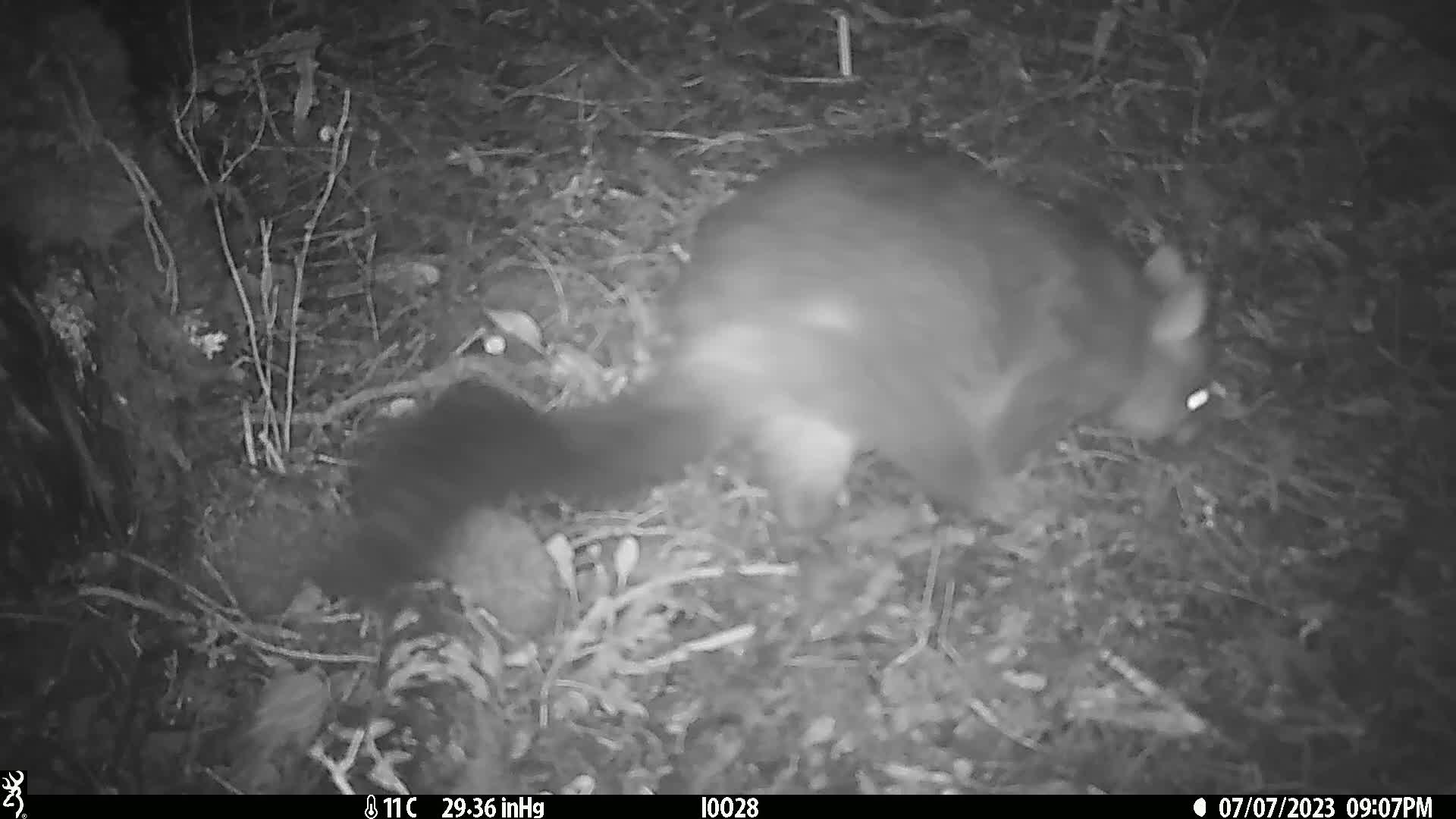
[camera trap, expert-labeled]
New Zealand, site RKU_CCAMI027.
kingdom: Animalia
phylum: Chordata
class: Mammalia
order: Diprotodontia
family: Phalangeridae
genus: Trichosurus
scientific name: Trichosurus vulpecula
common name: common brushtail possum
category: possum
Possum (common brushtail possum) (Trichosurus vulpecula).